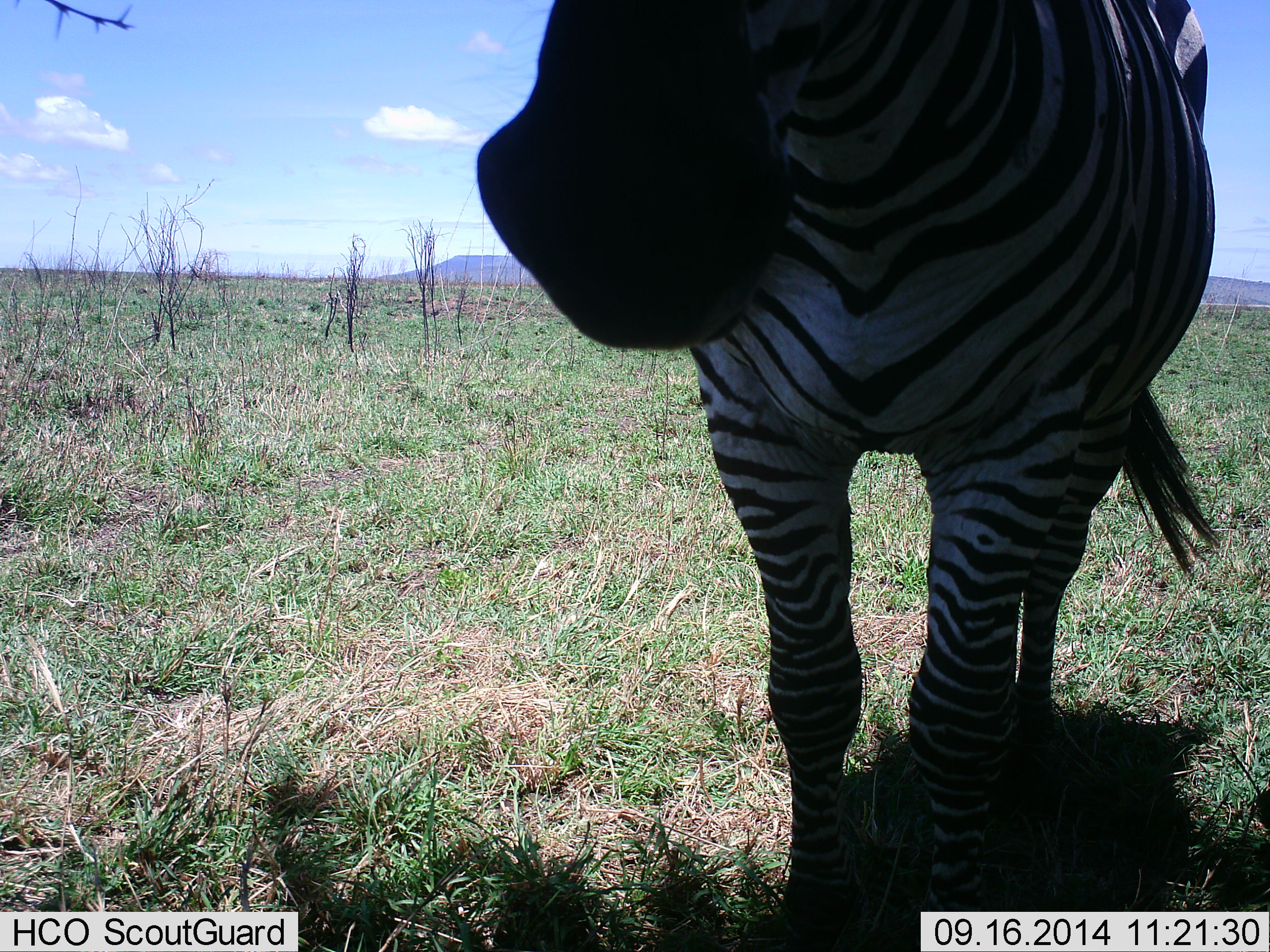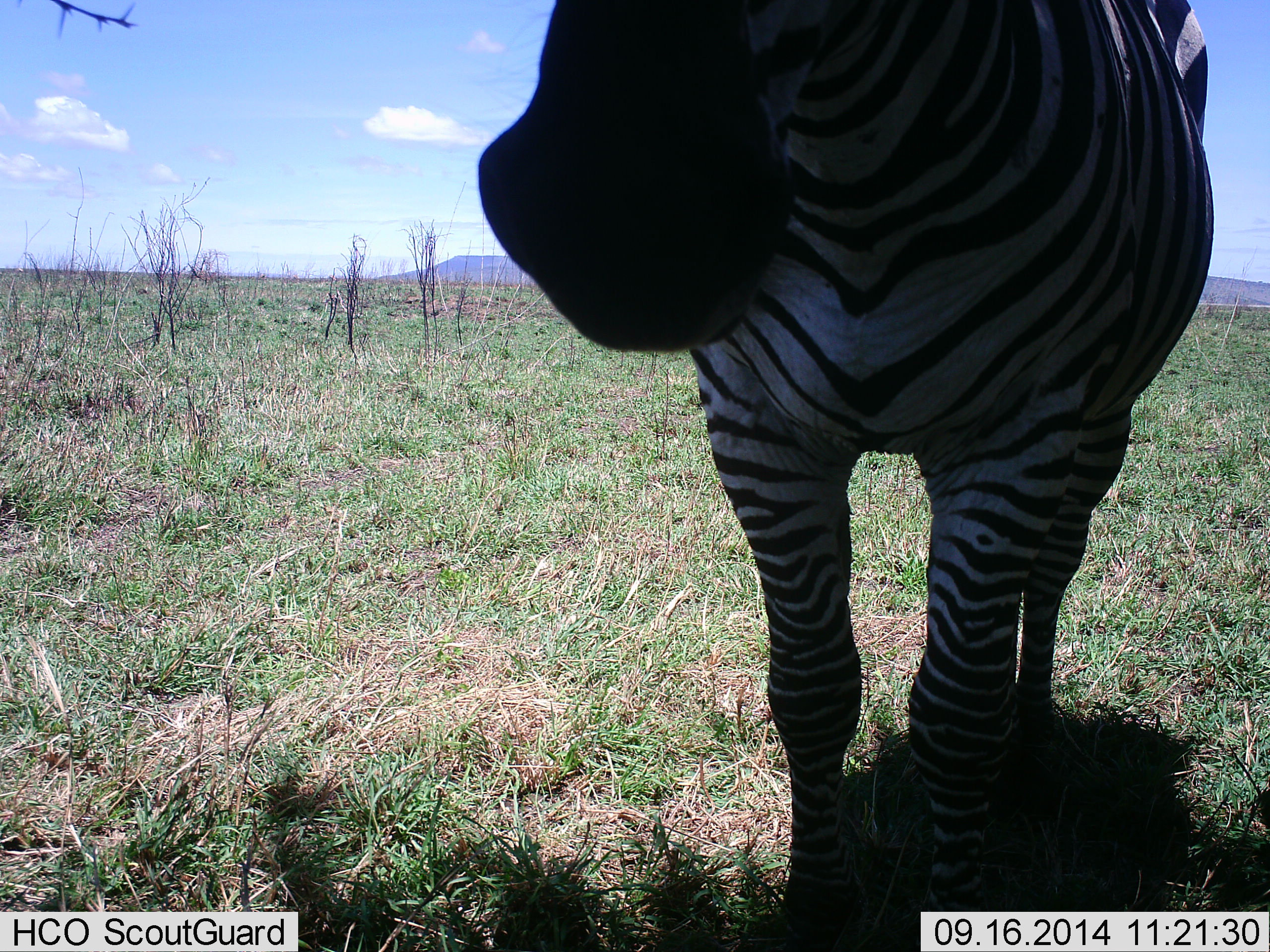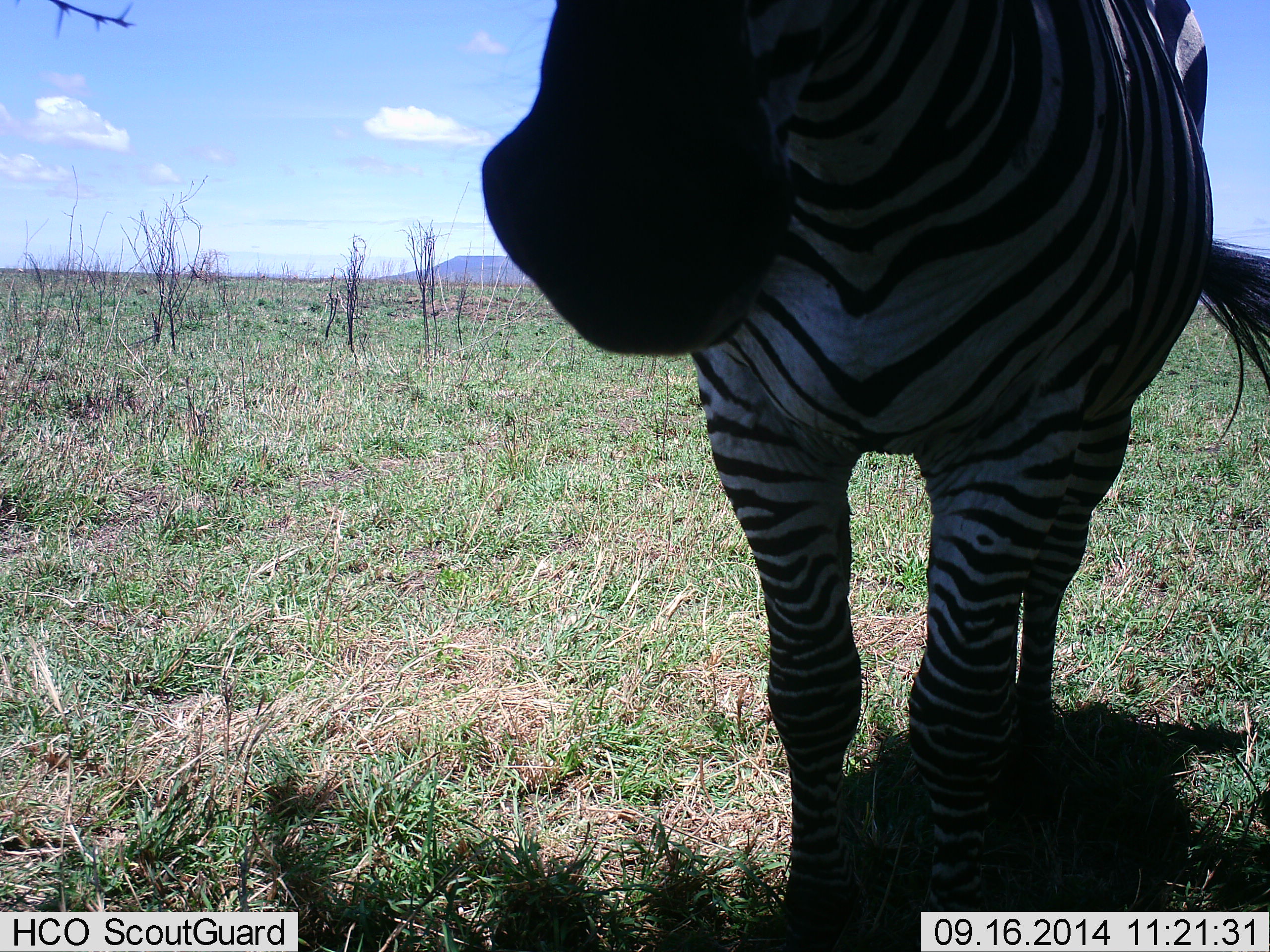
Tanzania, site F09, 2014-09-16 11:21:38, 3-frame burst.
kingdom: Animalia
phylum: Chordata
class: Mammalia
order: Perissodactyla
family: Equidae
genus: Equus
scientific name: Equus quagga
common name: plains zebra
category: zebra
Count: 1.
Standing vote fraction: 90%.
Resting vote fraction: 0%.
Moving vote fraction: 10%.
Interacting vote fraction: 0%.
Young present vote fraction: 0%.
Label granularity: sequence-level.